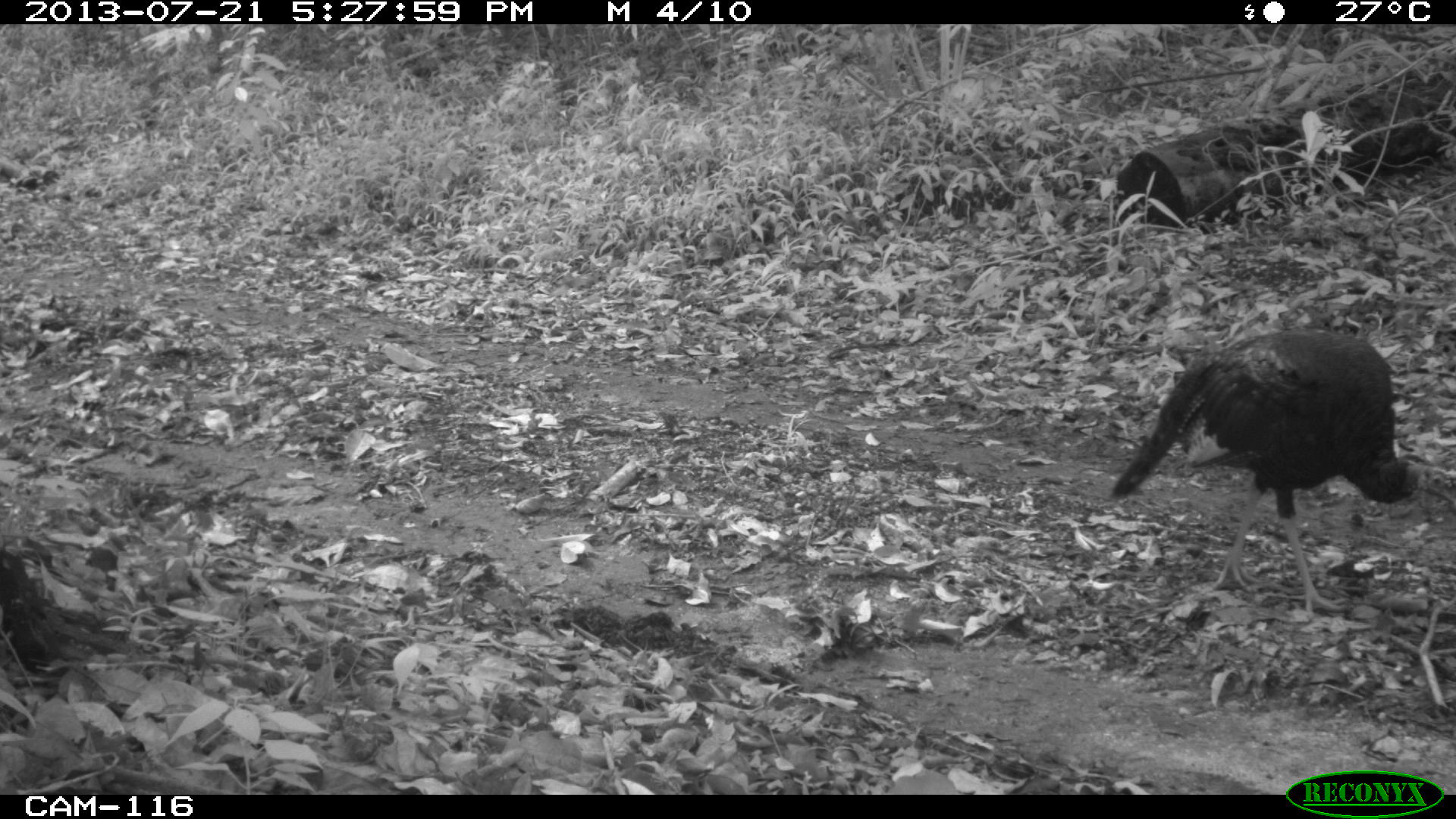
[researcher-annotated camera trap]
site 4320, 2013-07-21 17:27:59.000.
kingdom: Animalia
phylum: Chordata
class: Aves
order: Galliformes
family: Phasianidae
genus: Meleagris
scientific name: Meleagris ocellata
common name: ocellated turkey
Meleagris ocellata (ocellated turkey), count 1.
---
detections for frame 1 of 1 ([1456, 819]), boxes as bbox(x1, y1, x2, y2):
meleagris ocellata: bbox(1110, 328, 1454, 620)